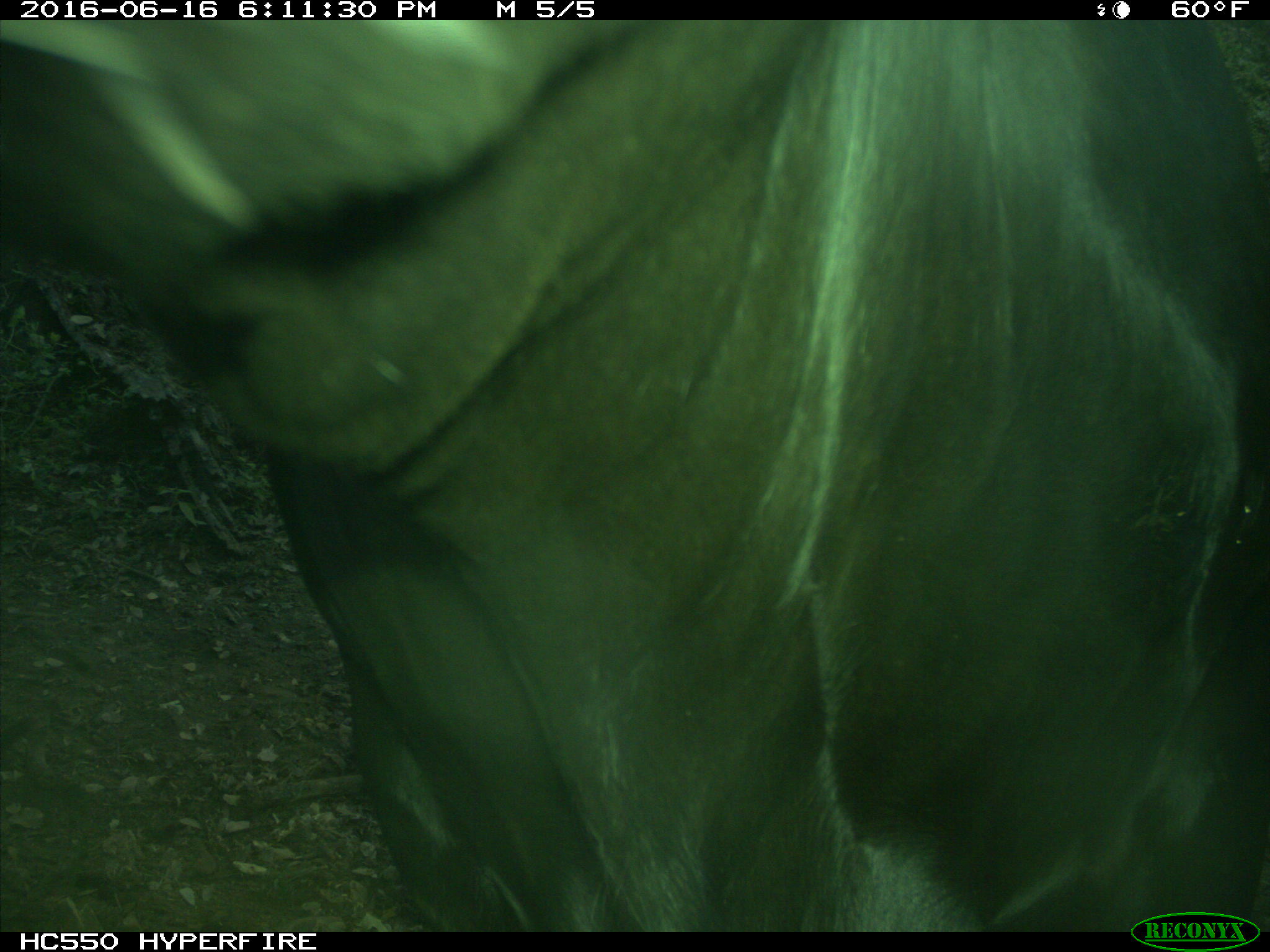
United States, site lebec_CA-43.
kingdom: Animalia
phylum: Chordata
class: Mammalia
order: Artiodactyla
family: Bovidae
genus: Bos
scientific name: Bos taurus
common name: domestic cow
Bos taurus (domestic cow).